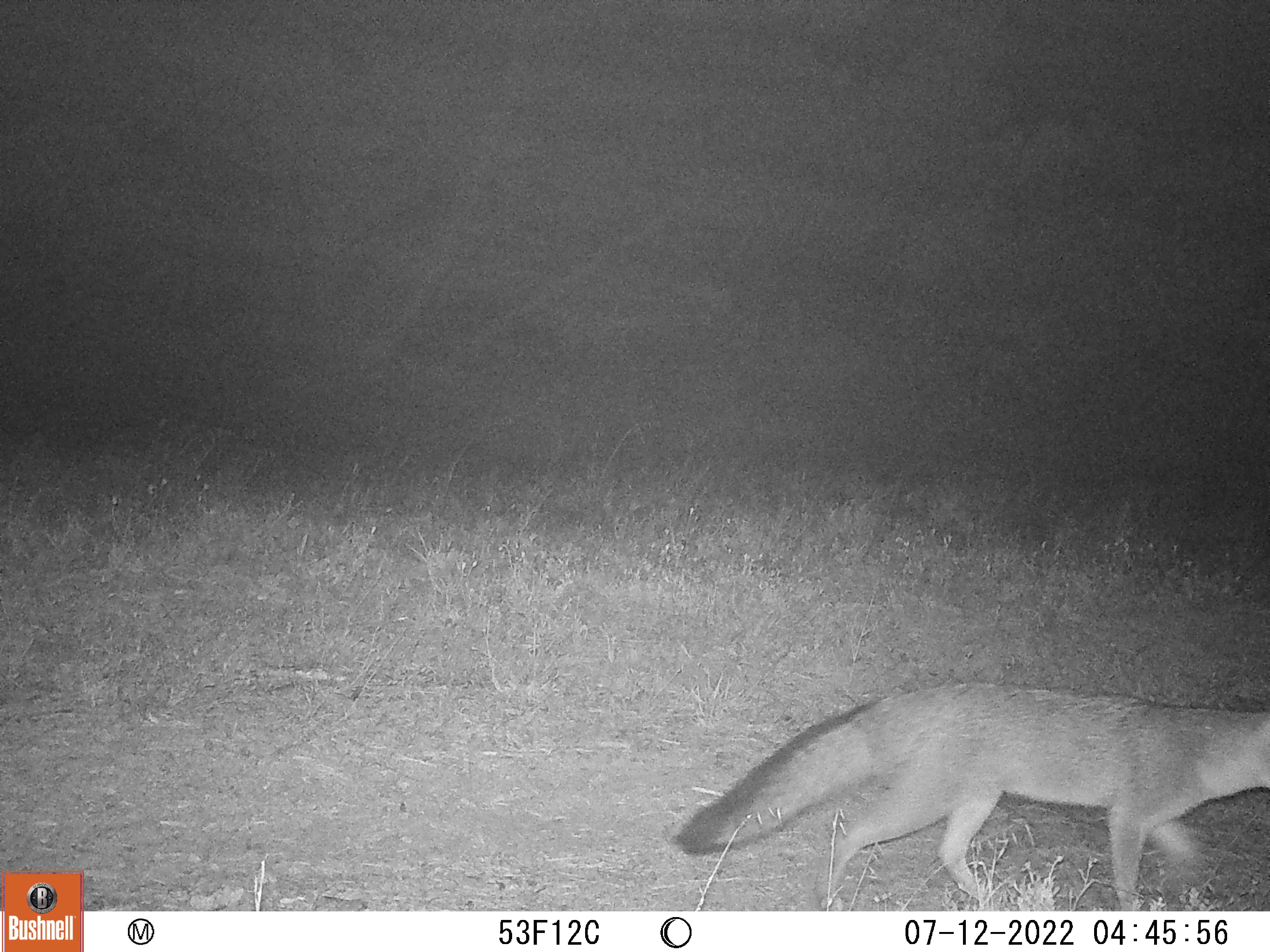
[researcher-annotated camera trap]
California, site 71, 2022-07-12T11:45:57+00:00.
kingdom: Animalia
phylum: Chordata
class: Mammalia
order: Carnivora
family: Canidae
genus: Urocyon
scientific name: Urocyon cinereoargenteus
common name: gray fox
Gray fox (Urocyon cinereoargenteus).